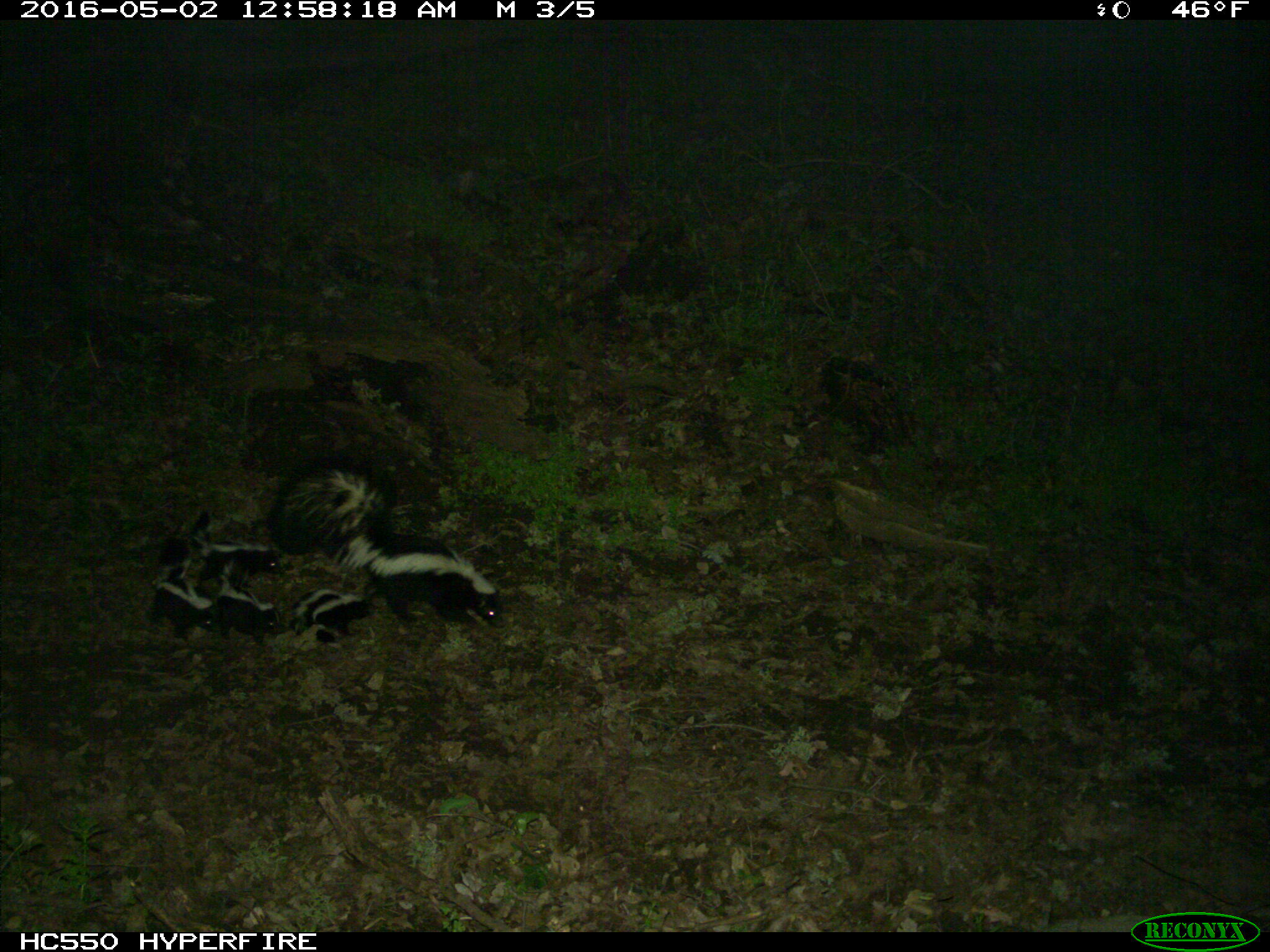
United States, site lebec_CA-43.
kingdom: Animalia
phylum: Chordata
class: Mammalia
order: Carnivora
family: Mephitidae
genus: Mephitis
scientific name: Mephitis mephitis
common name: striped skunk